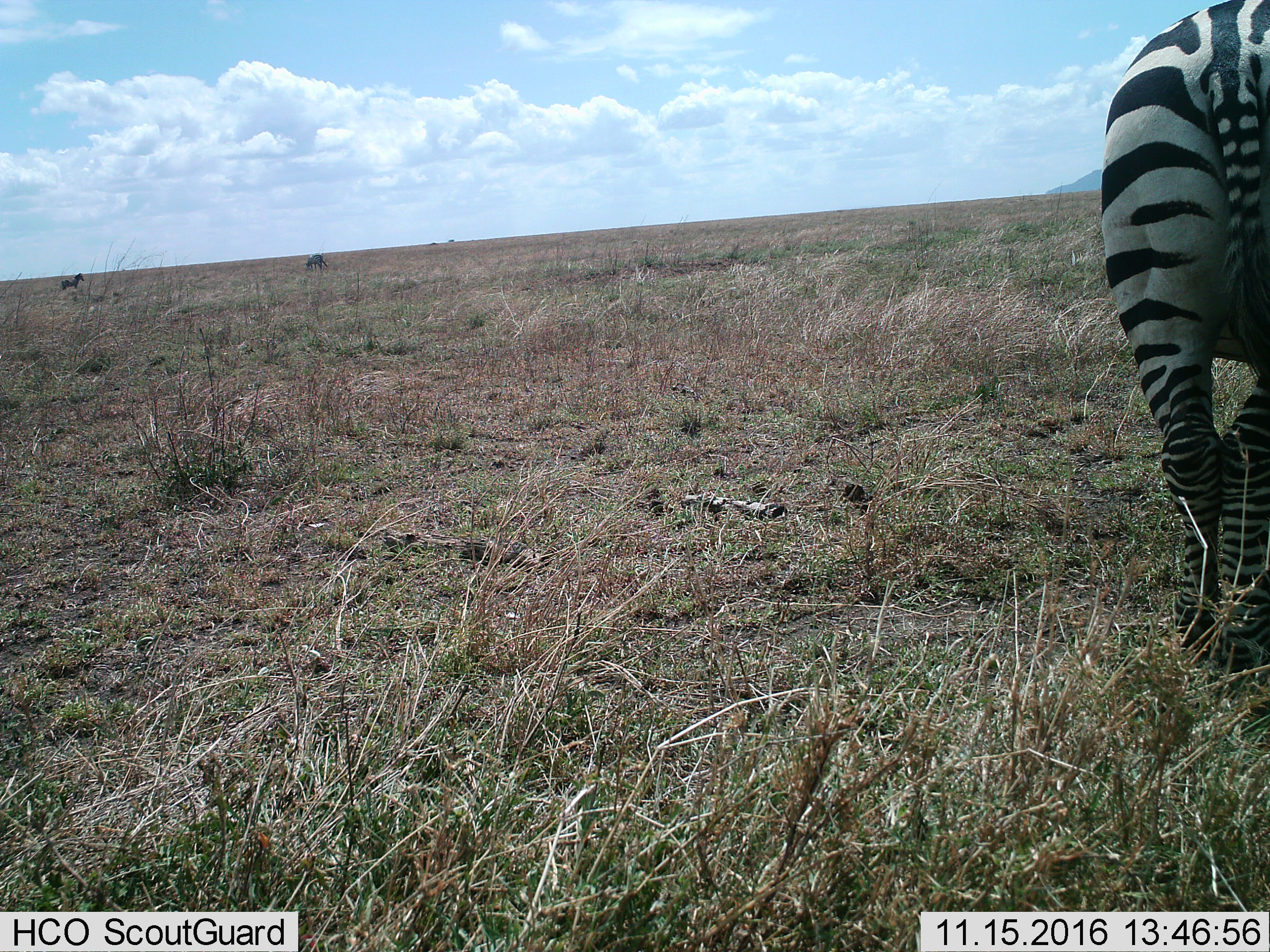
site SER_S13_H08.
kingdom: Animalia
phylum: Chordata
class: Mammalia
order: Perissodactyla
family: Equidae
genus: Equus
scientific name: Equus quagga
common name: plains zebra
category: zebraplains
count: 1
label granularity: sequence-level